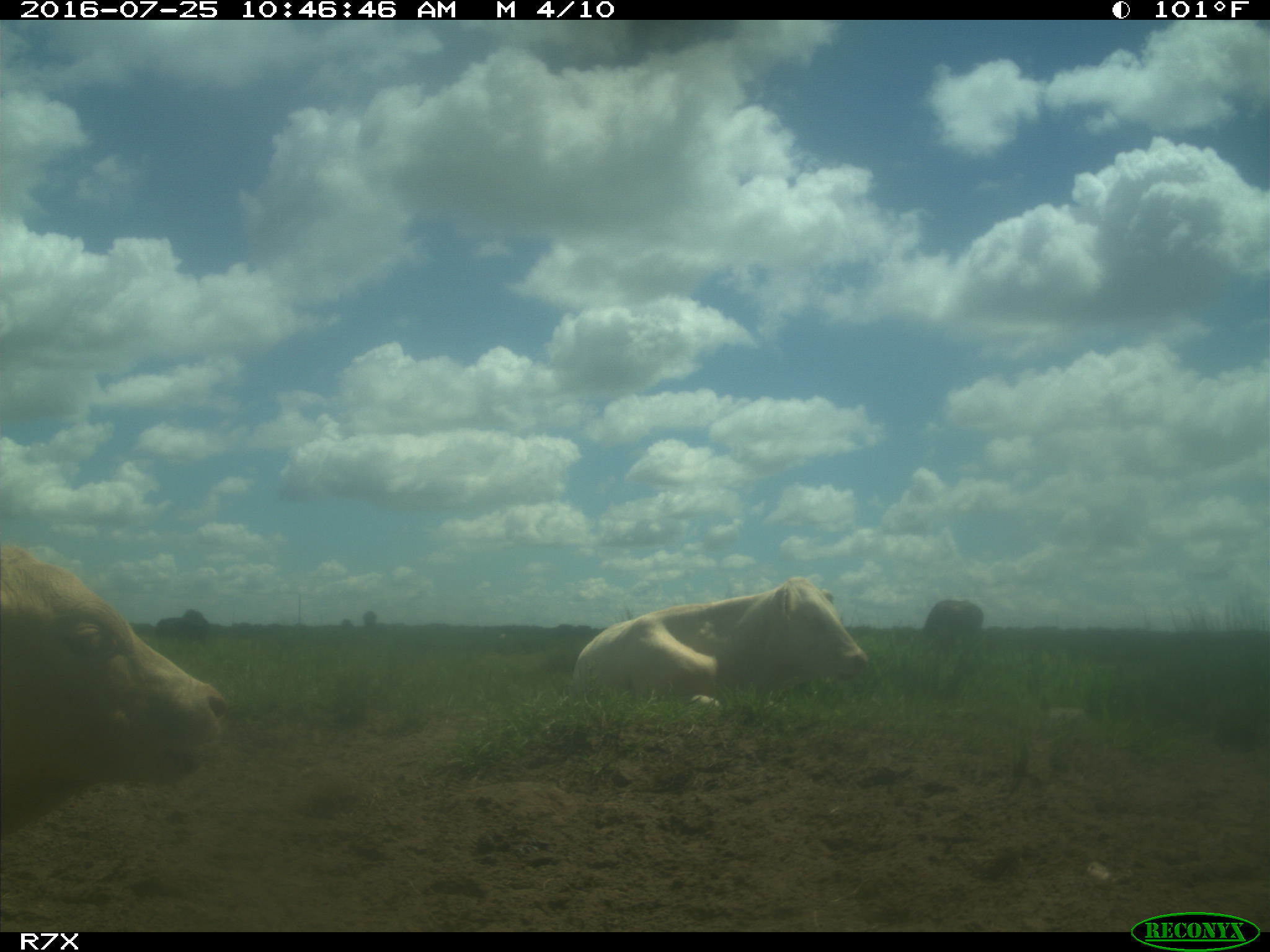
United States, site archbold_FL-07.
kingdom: Animalia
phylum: Chordata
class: Mammalia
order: Artiodactyla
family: Bovidae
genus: Bos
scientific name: Bos taurus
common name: domestic cow